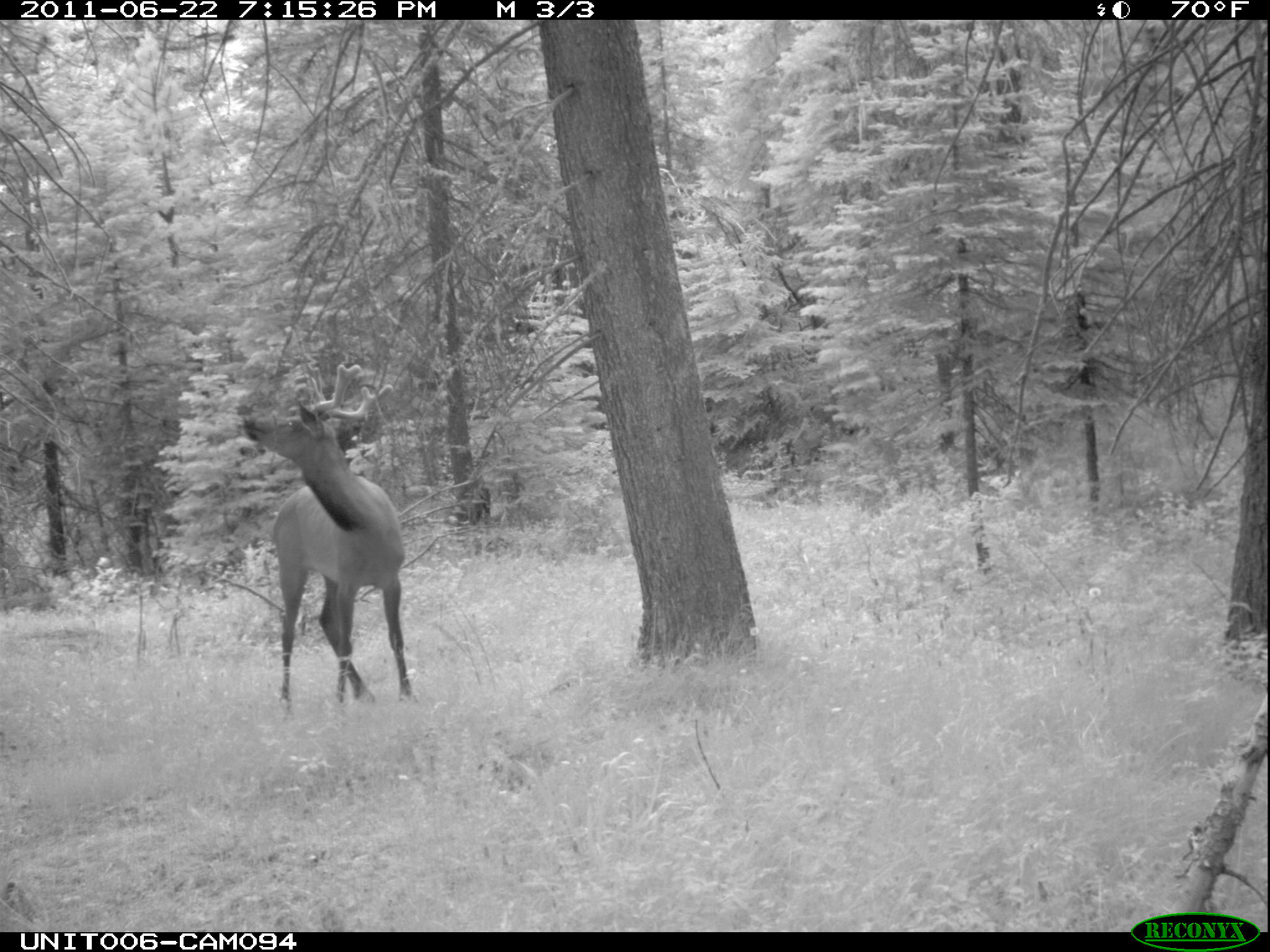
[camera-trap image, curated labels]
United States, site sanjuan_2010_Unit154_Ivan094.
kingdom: Animalia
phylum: Chordata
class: Mammalia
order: Artiodactyla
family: Cervidae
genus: Cervus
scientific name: Cervus elaphus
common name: red deer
Cervus elaphus (red deer).